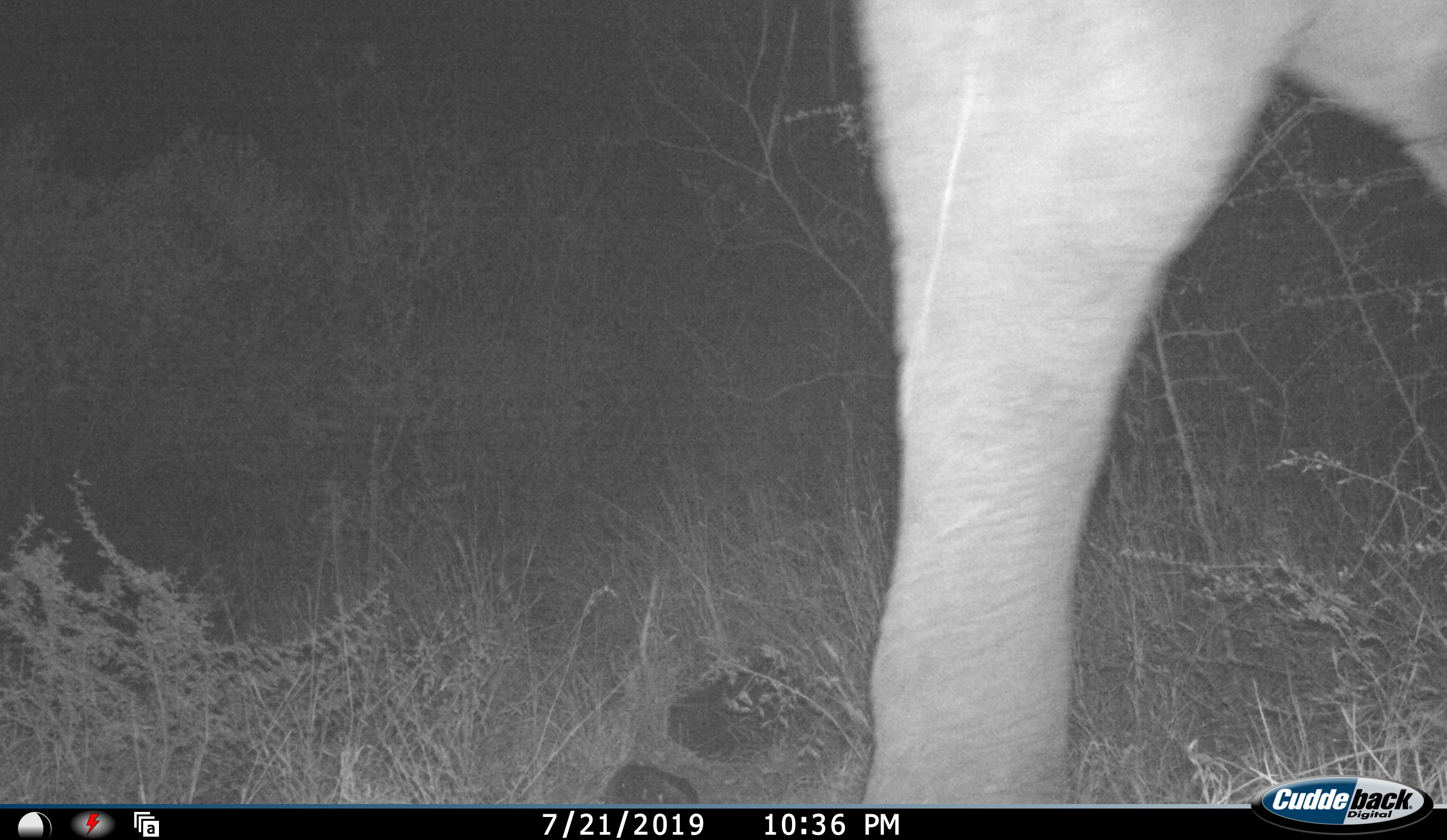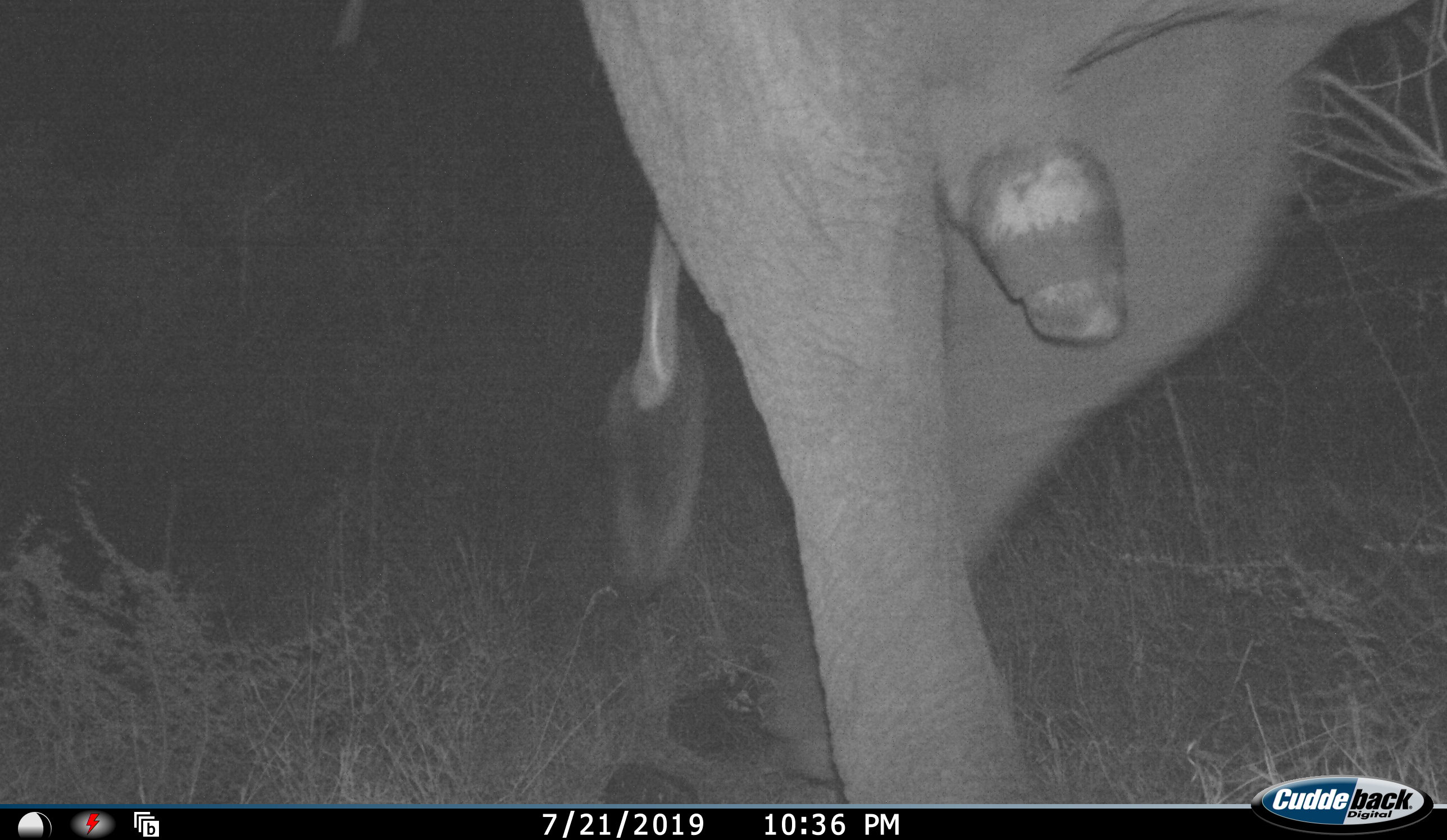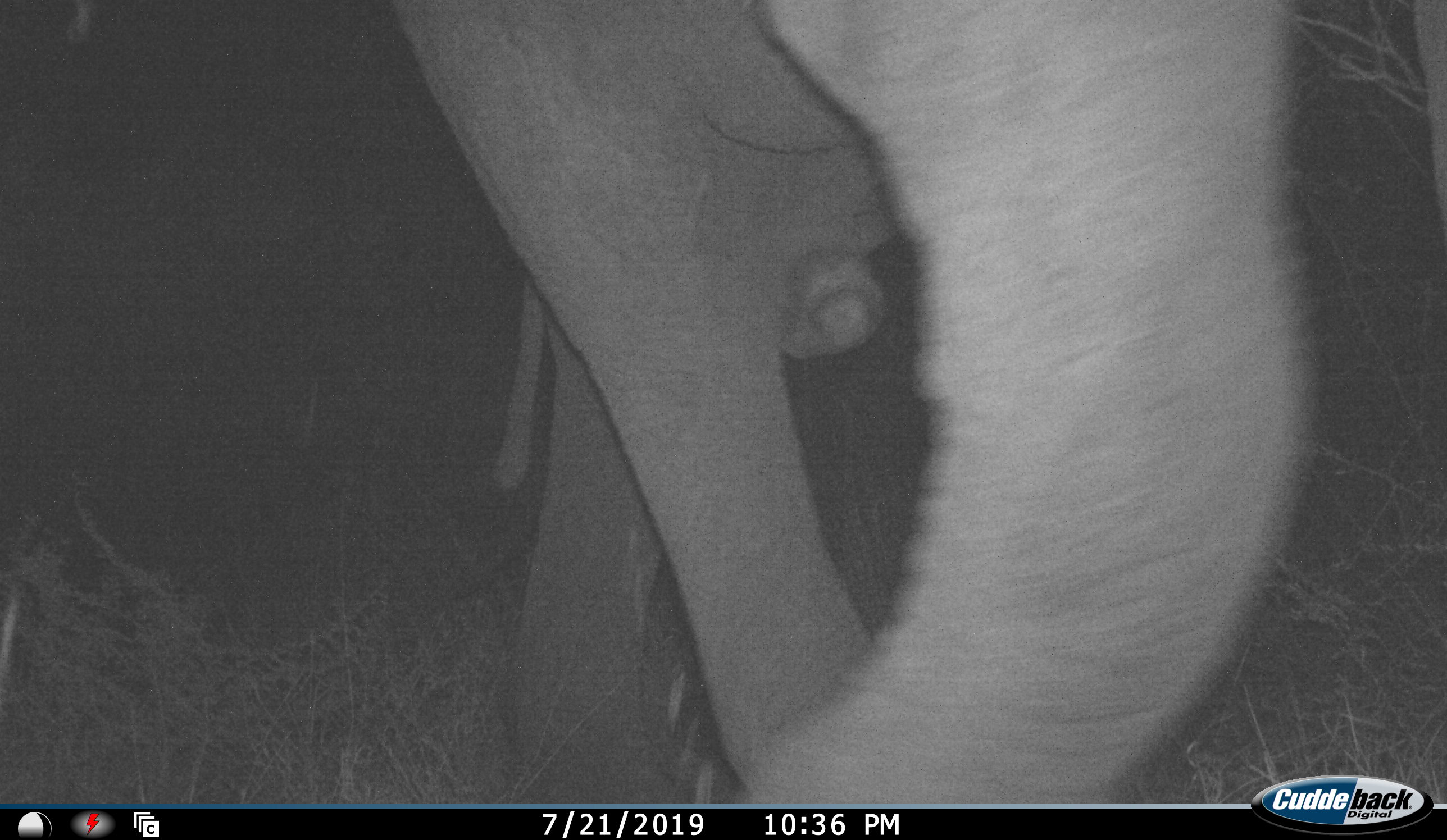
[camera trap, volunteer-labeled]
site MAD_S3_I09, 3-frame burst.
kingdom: Animalia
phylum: Chordata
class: Mammalia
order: Proboscidea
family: Elephantidae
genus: Loxodonta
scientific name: Loxodonta africana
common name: african bush elephant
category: elephant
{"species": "elephant (african bush elephant) (Loxodonta africana)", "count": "1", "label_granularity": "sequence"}